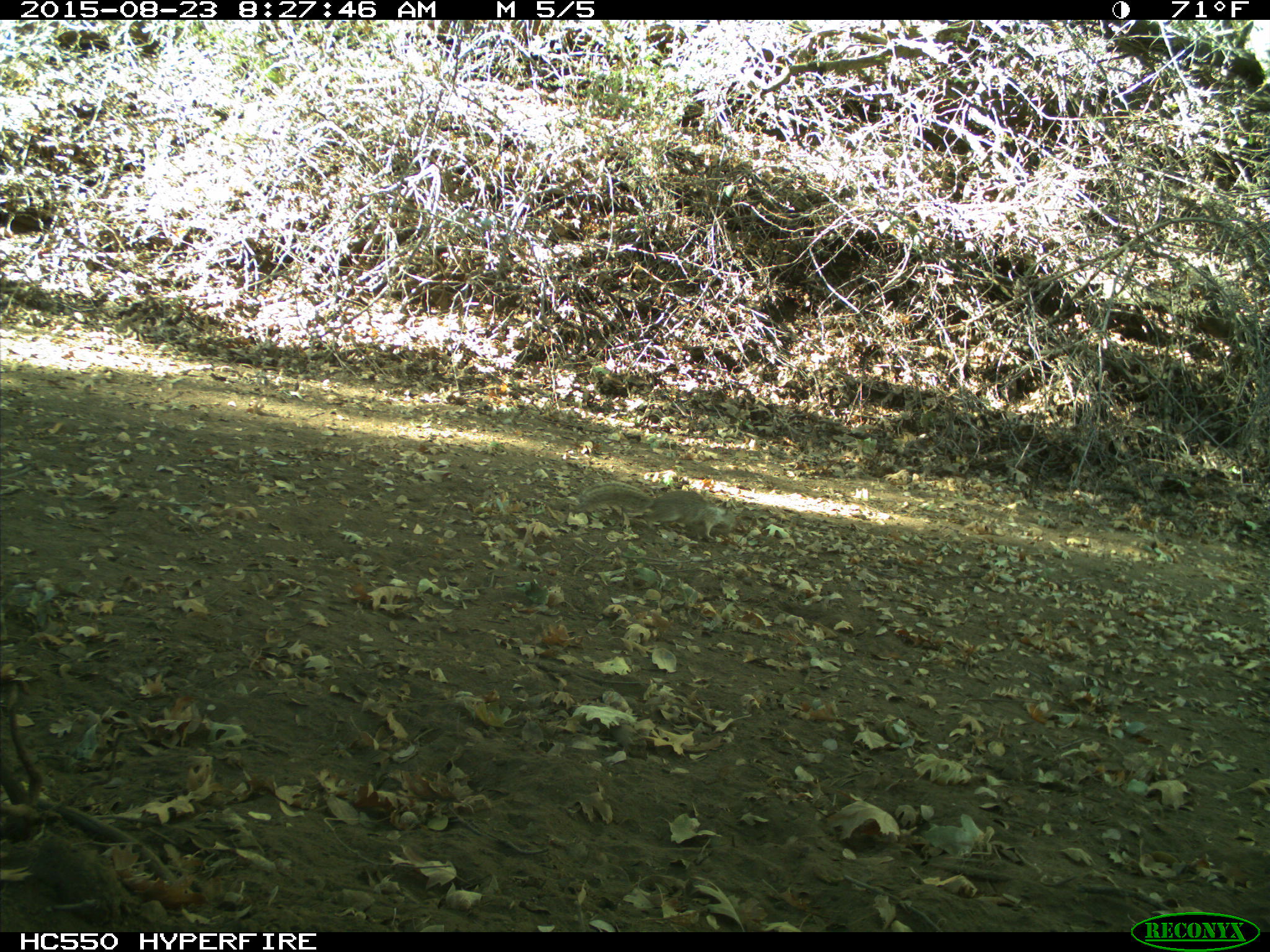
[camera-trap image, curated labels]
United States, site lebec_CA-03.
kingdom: Animalia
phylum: Chordata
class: Mammalia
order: Rodentia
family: Sciuridae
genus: Otospermophilus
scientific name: Otospermophilus beecheyi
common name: california ground squirrel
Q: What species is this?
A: Otospermophilus beecheyi (california ground squirrel).